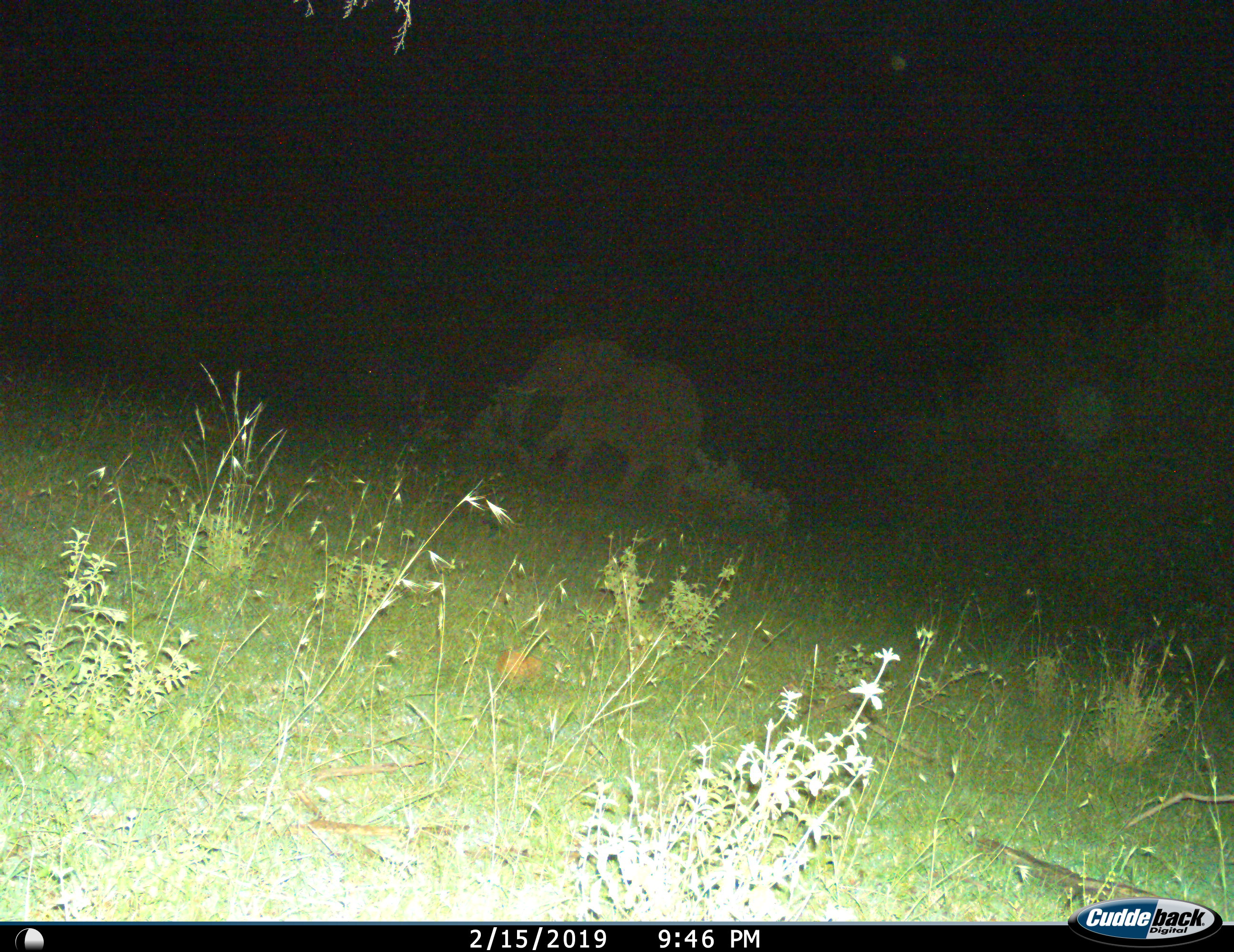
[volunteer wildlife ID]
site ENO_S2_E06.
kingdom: Animalia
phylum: Chordata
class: Mammalia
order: Proboscidea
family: Elephantidae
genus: Loxodonta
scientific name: Loxodonta africana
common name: african bush elephant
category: elephant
Elephant (african bush elephant) (Loxodonta africana), count 1. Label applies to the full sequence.